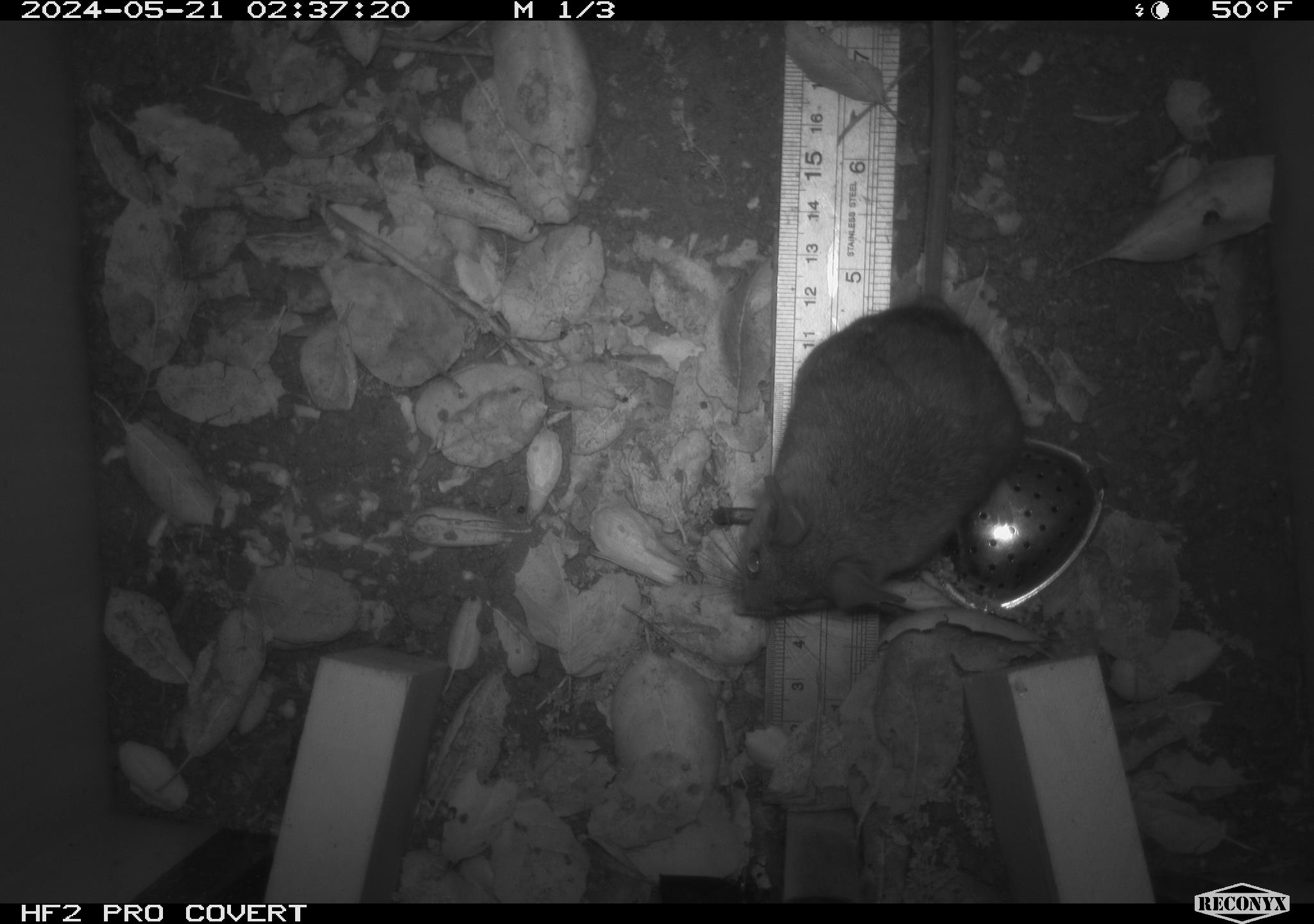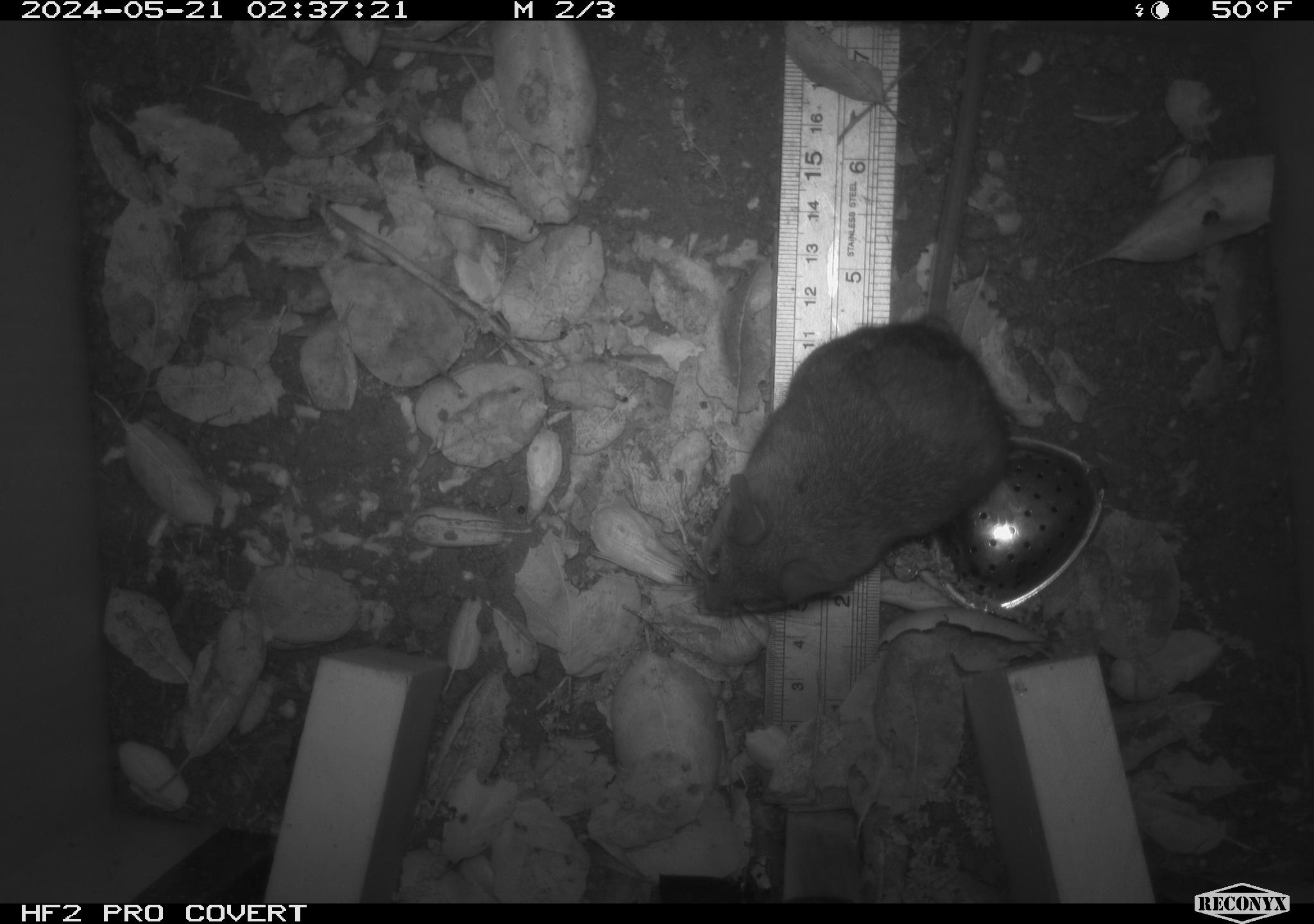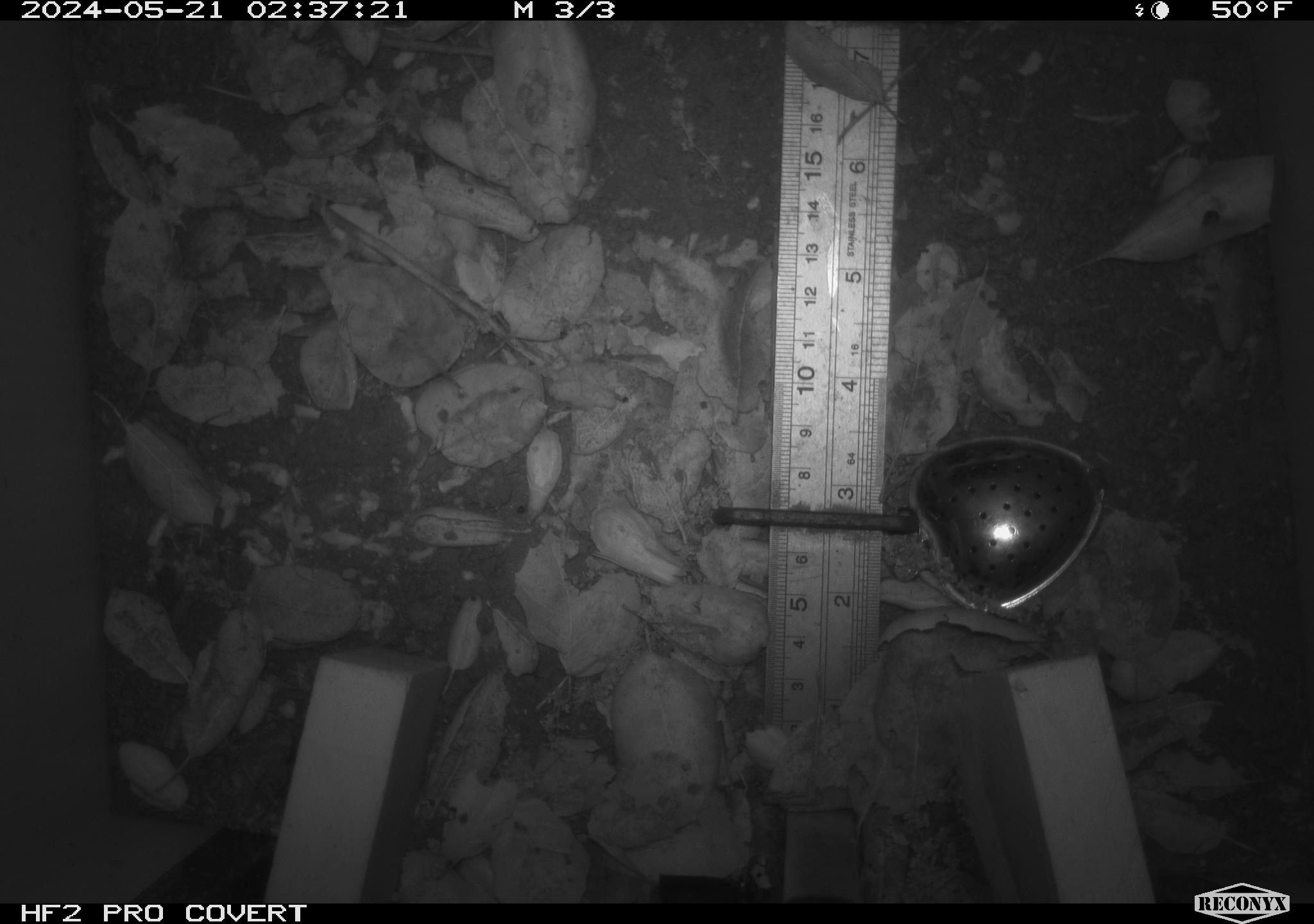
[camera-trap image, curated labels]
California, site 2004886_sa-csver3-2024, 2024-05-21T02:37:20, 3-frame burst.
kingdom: Animalia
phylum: Chordata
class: Mammalia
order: Rodentia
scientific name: Rodentia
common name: rodent